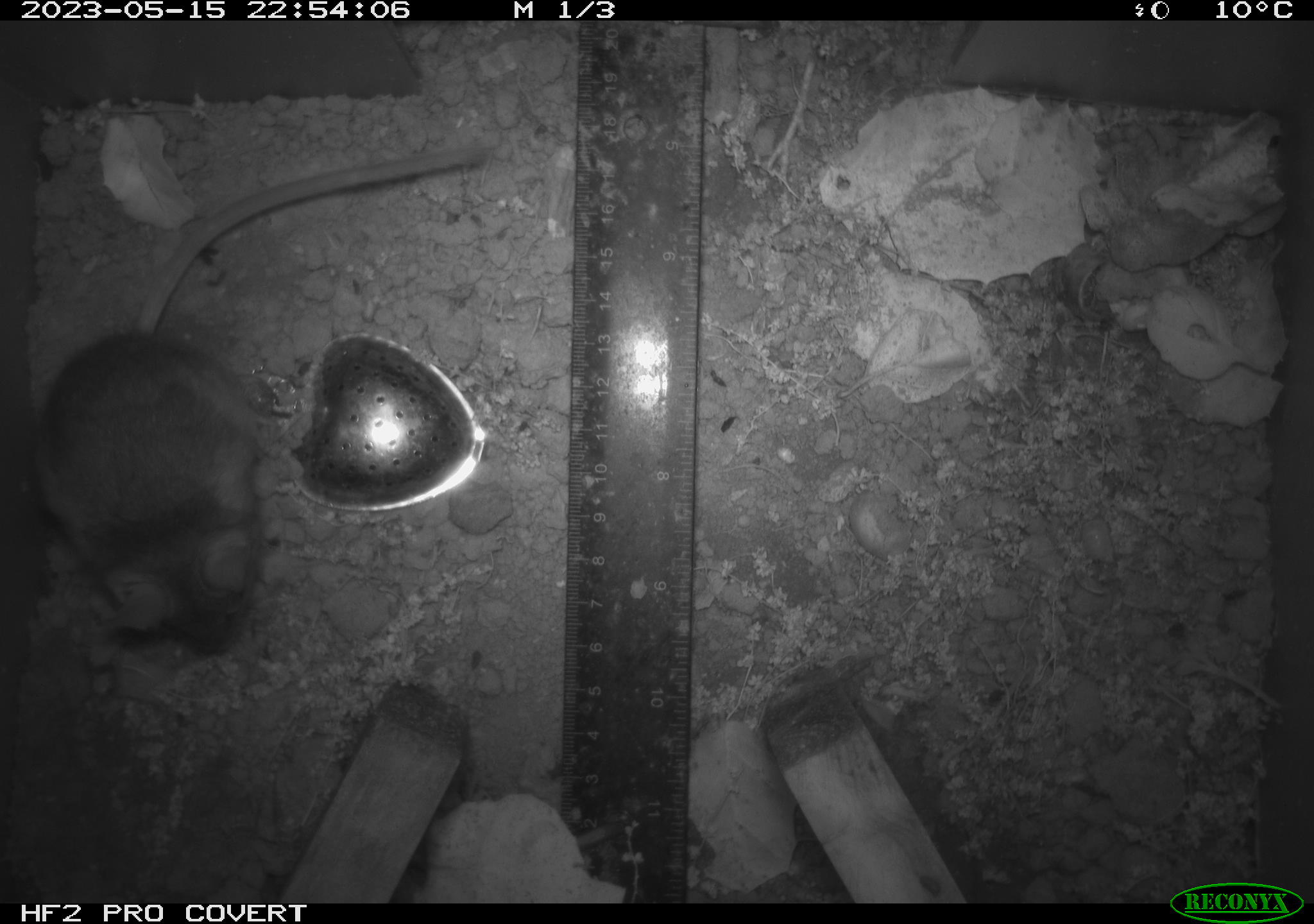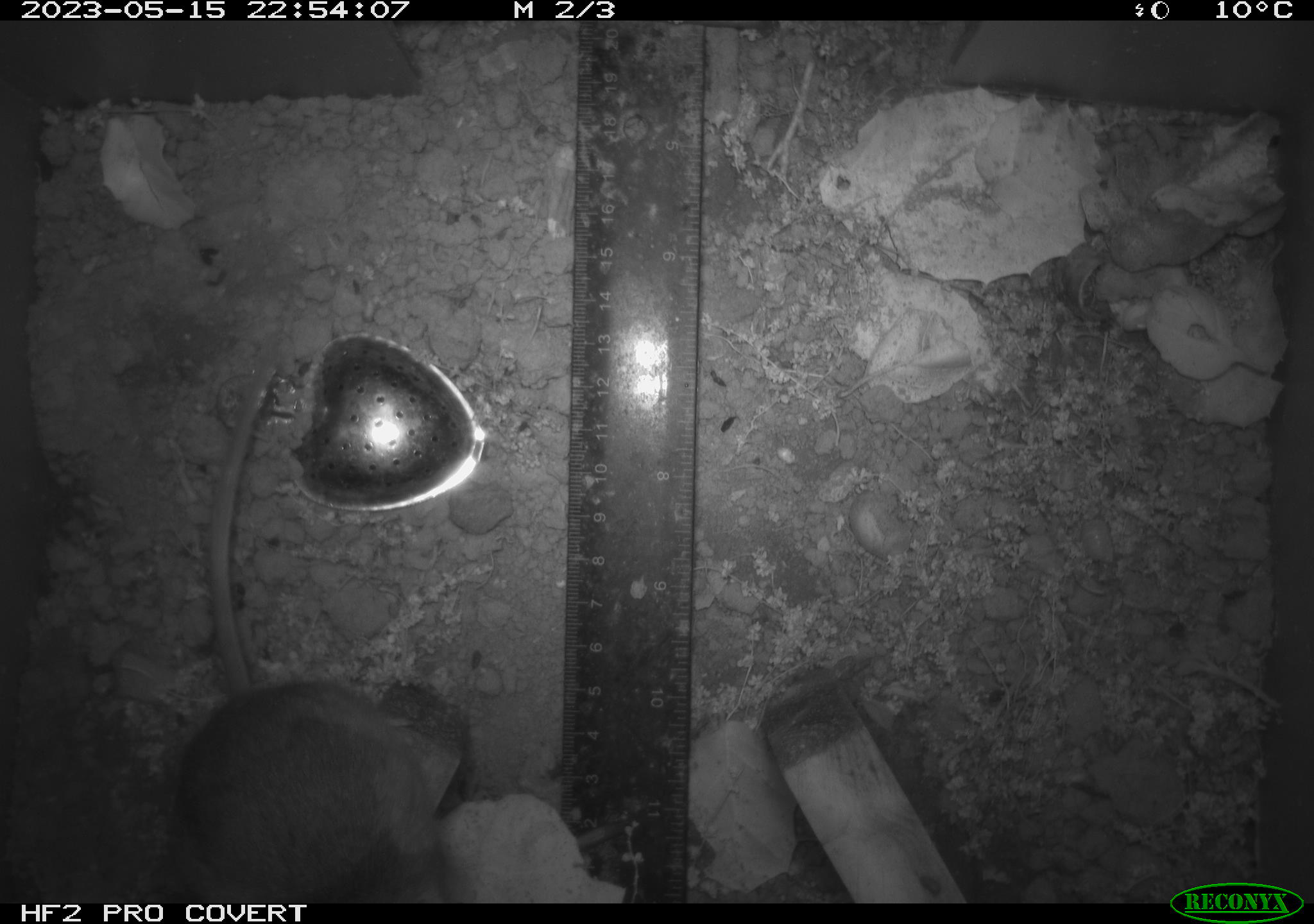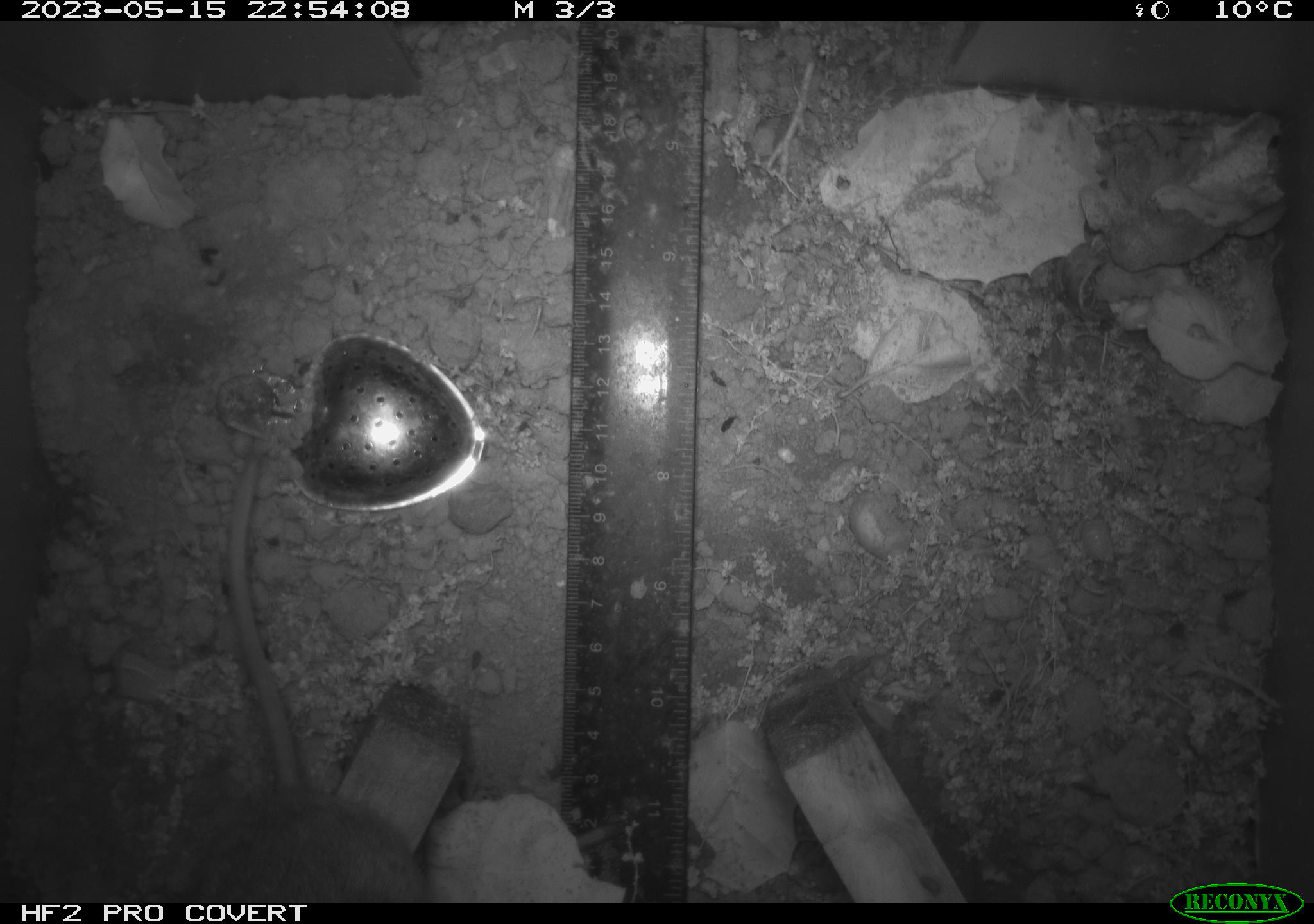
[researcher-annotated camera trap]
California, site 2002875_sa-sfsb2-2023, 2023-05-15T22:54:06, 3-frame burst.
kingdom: Animalia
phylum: Chordata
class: Mammalia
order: Rodentia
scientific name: Rodentia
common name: mouse species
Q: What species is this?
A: Mouse species (Rodentia).